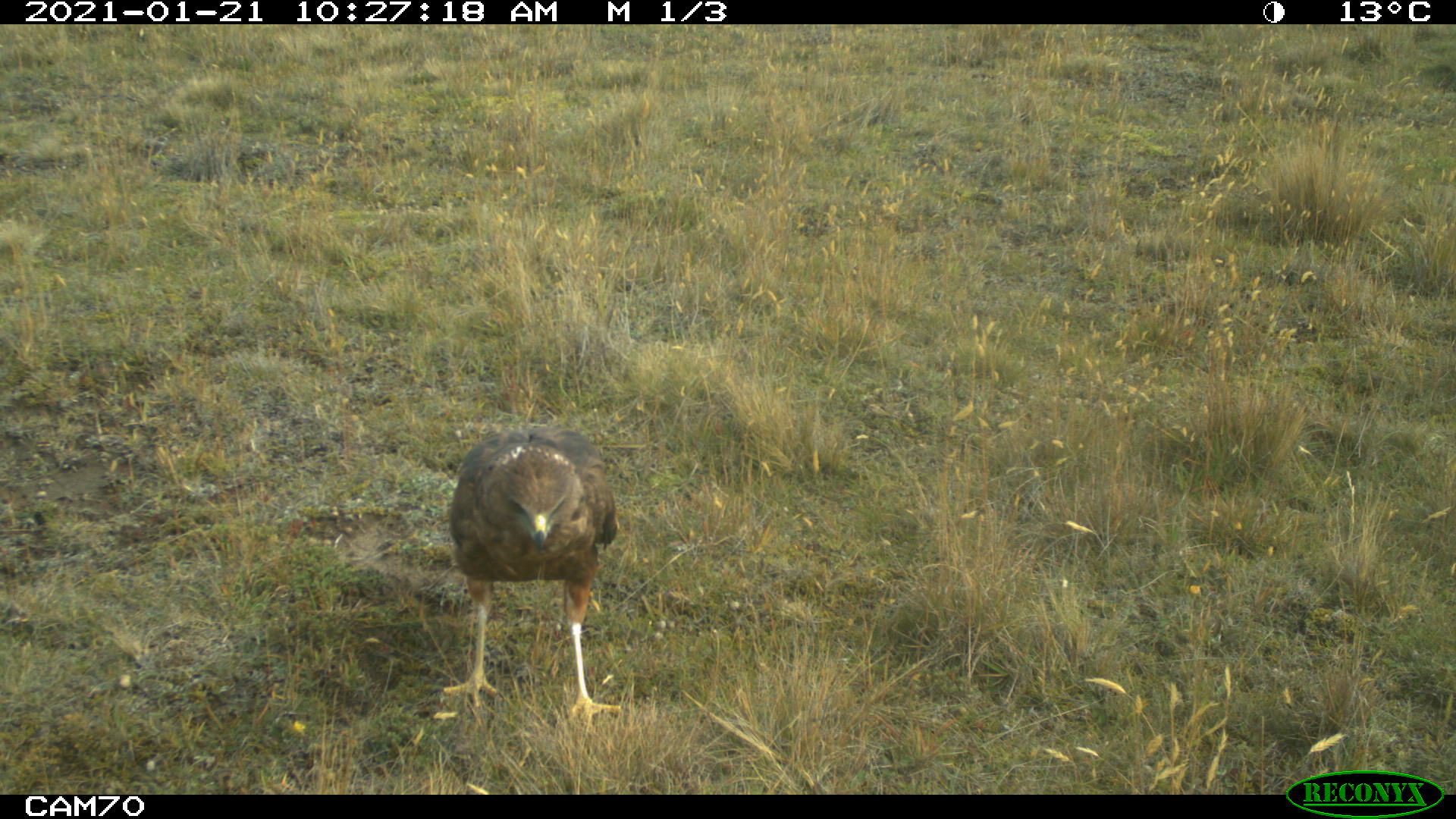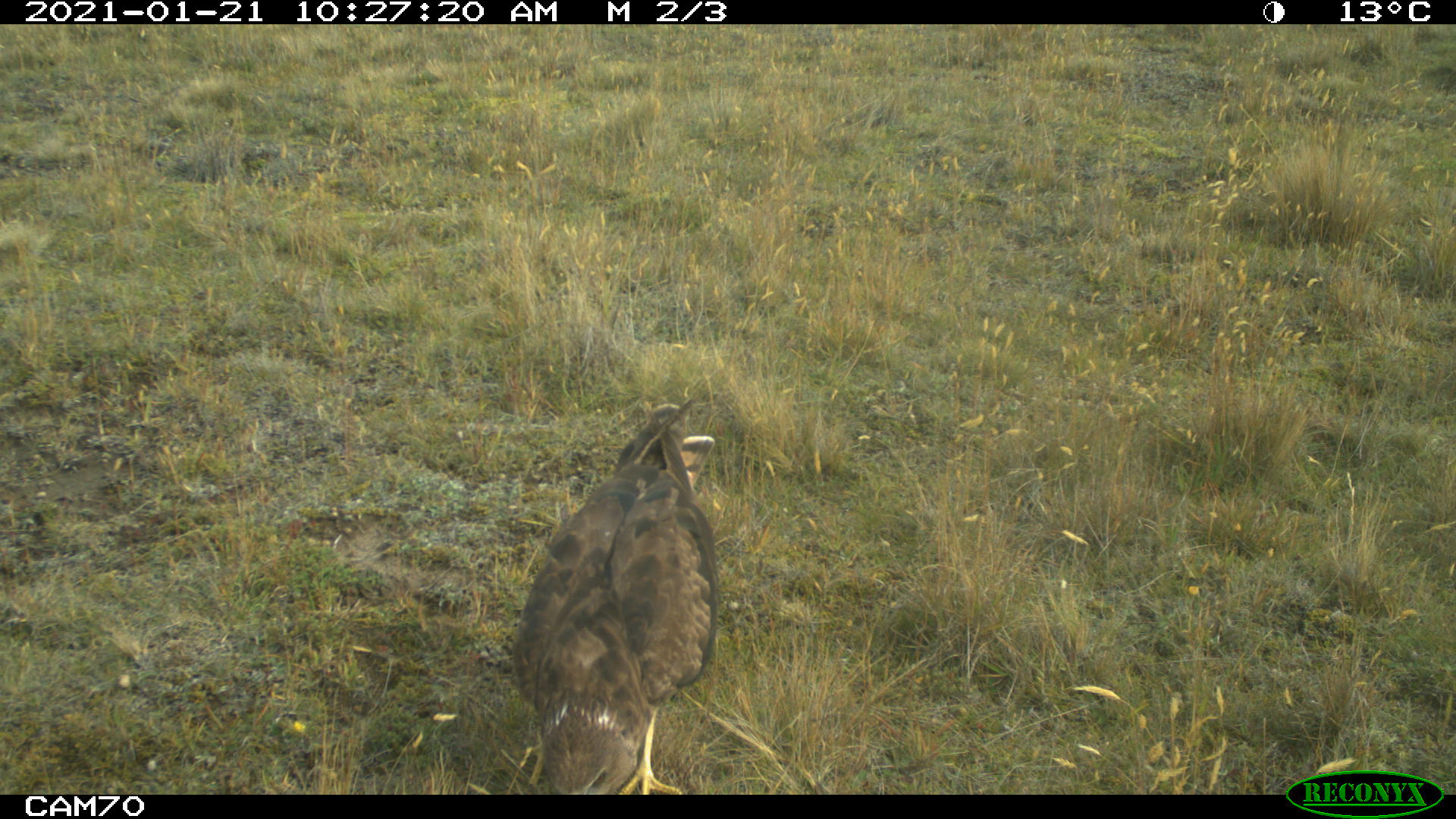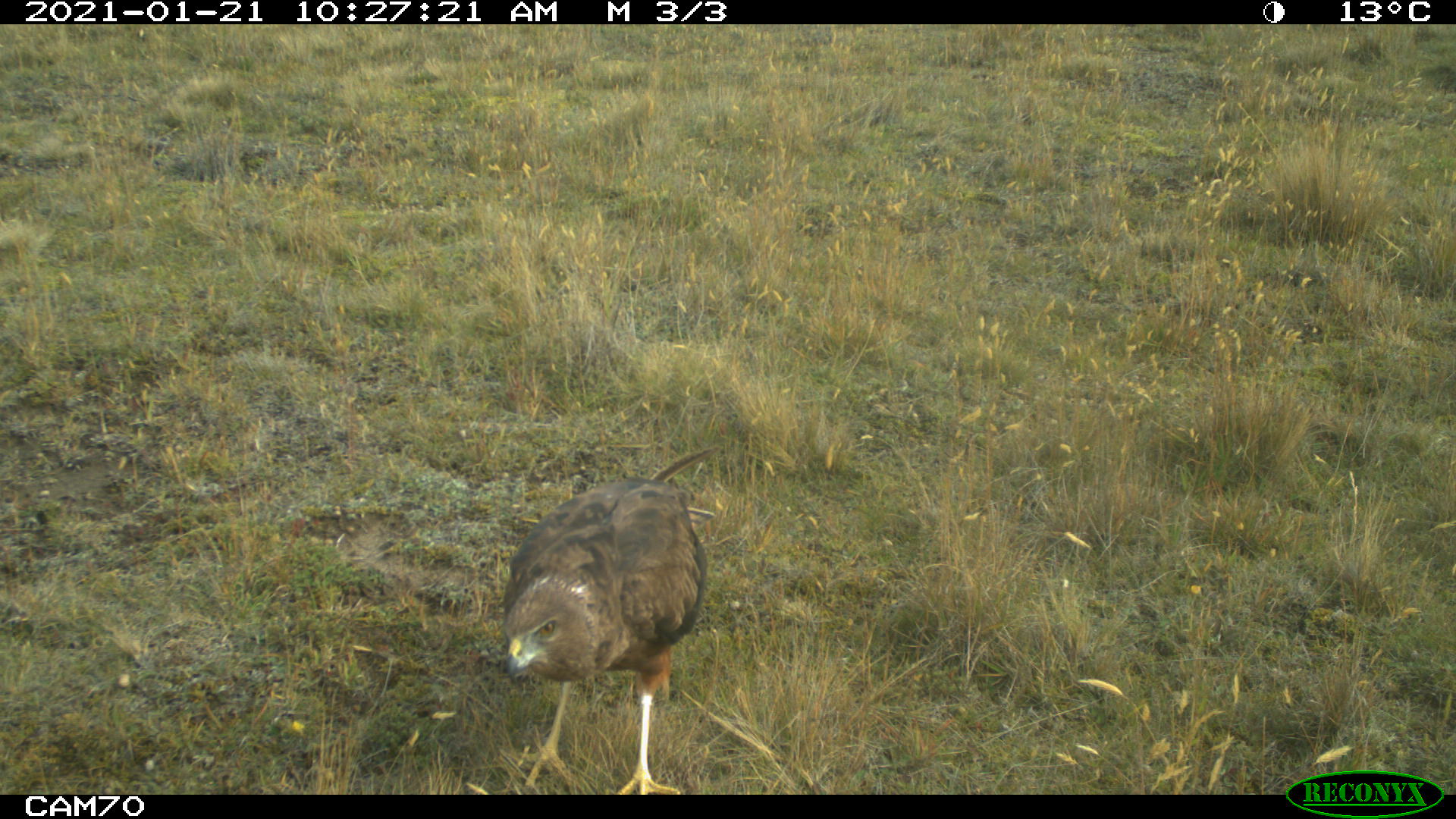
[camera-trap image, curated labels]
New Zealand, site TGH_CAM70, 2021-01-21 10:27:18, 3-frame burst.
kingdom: Animalia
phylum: Chordata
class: Aves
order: Accipitriformes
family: Accipitridae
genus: Circus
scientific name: Circus approximans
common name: swamp harrier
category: harrier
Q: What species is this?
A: Harrier (swamp harrier) (Circus approximans).